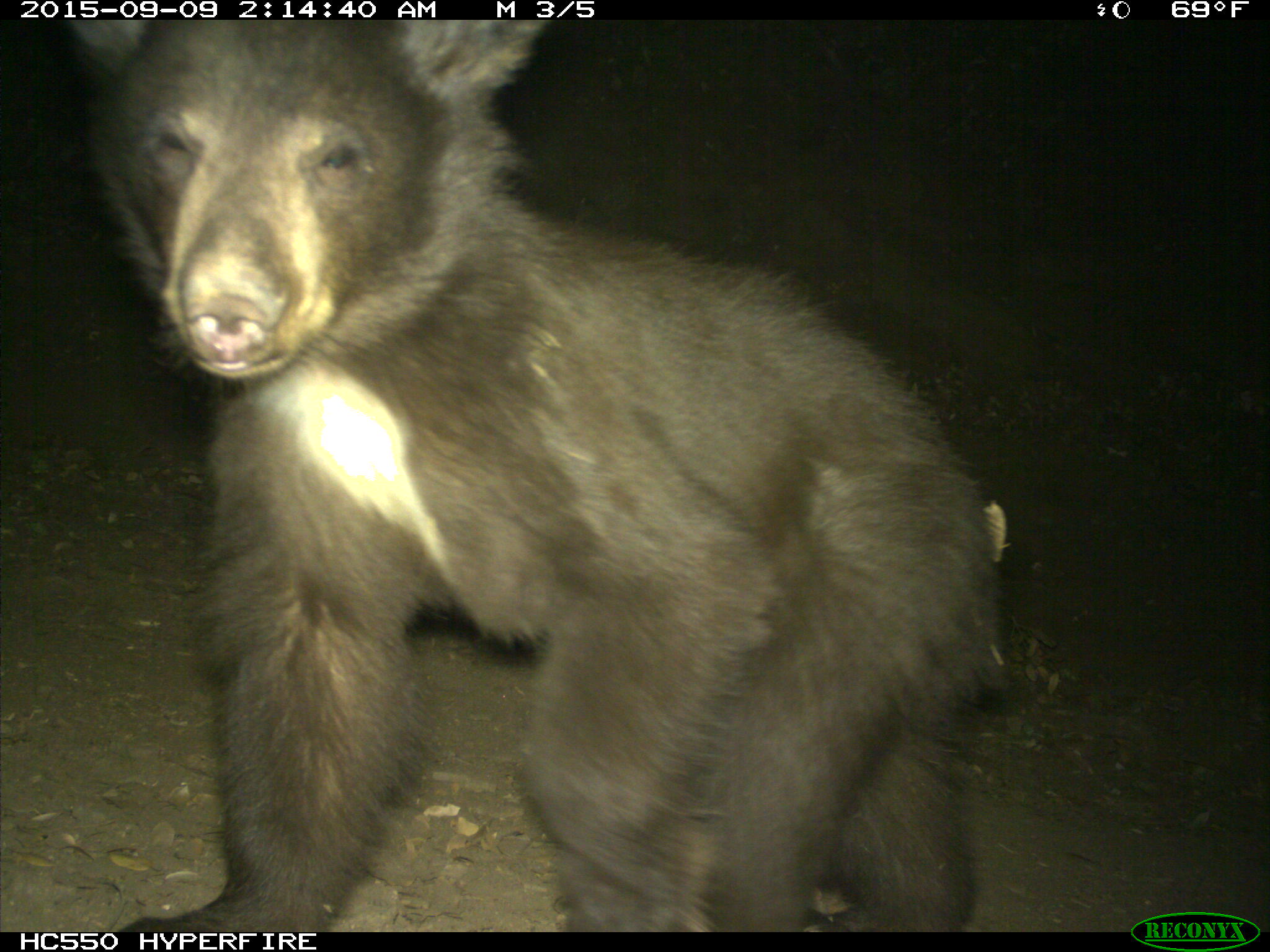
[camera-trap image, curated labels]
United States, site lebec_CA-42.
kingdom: Animalia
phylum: Chordata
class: Mammalia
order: Carnivora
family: Ursidae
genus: Ursus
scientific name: Ursus americanus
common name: american black bear